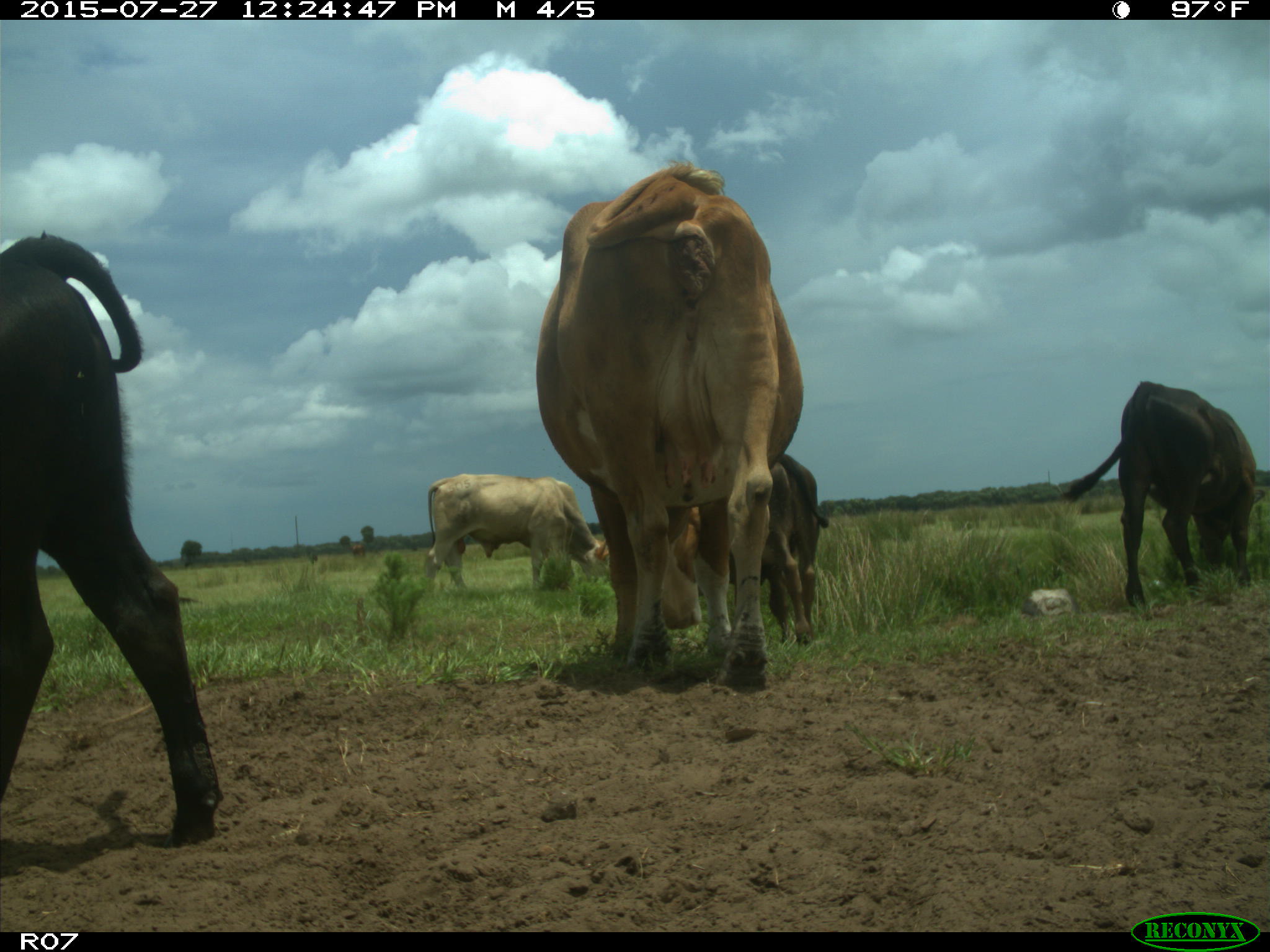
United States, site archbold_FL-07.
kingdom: Animalia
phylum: Chordata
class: Mammalia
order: Artiodactyla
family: Bovidae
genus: Bos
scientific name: Bos taurus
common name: domestic cow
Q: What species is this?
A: Bos taurus (domestic cow).